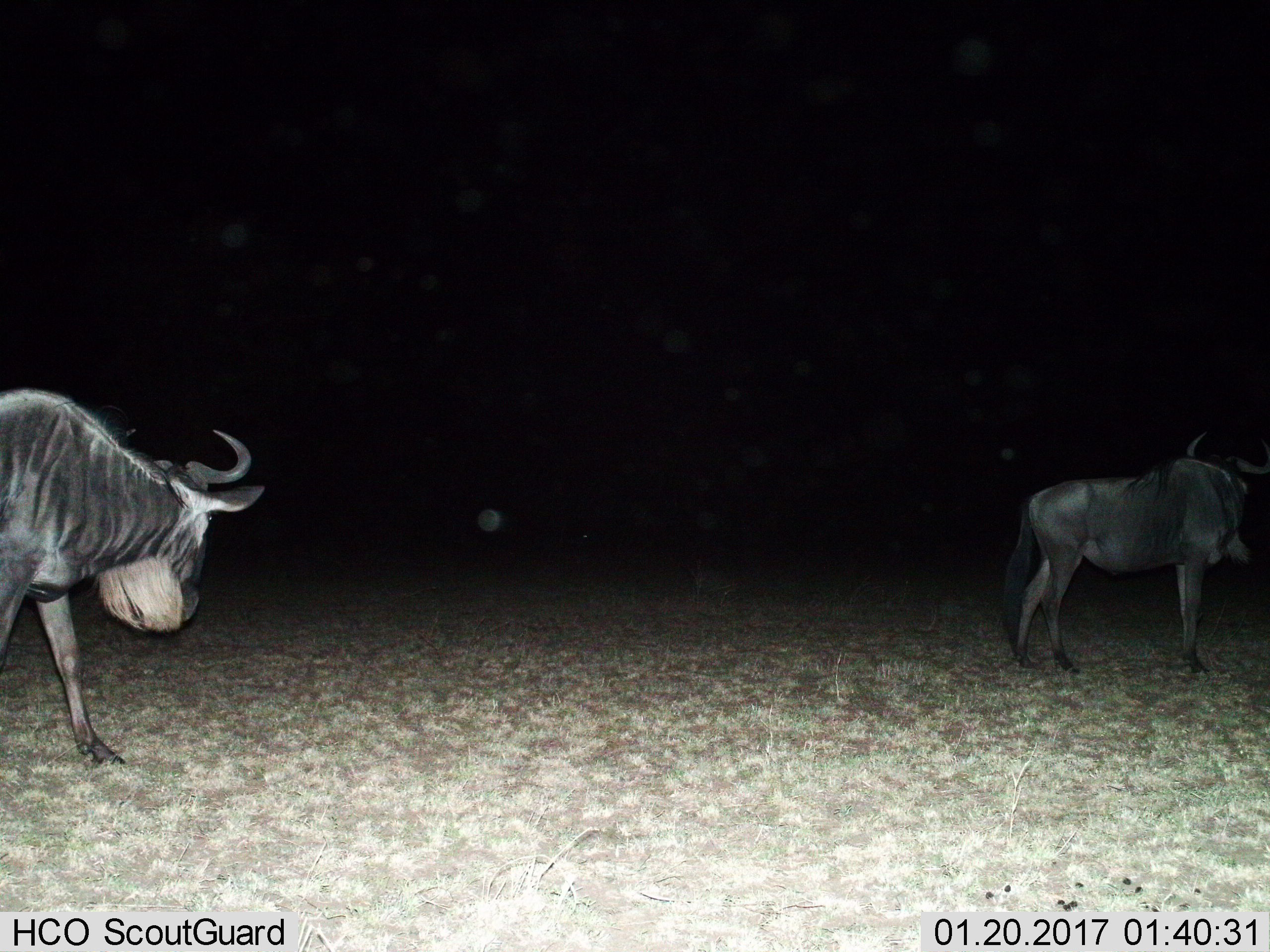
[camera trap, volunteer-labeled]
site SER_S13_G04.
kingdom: Animalia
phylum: Chordata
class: Mammalia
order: Artiodactyla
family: Bovidae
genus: Connochaetes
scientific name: Connochaetes taurinus taurinus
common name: blue wildebeest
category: wildebeestblue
Wildebeestblue (blue wildebeest) (Connochaetes taurinus taurinus), count 2. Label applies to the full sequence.